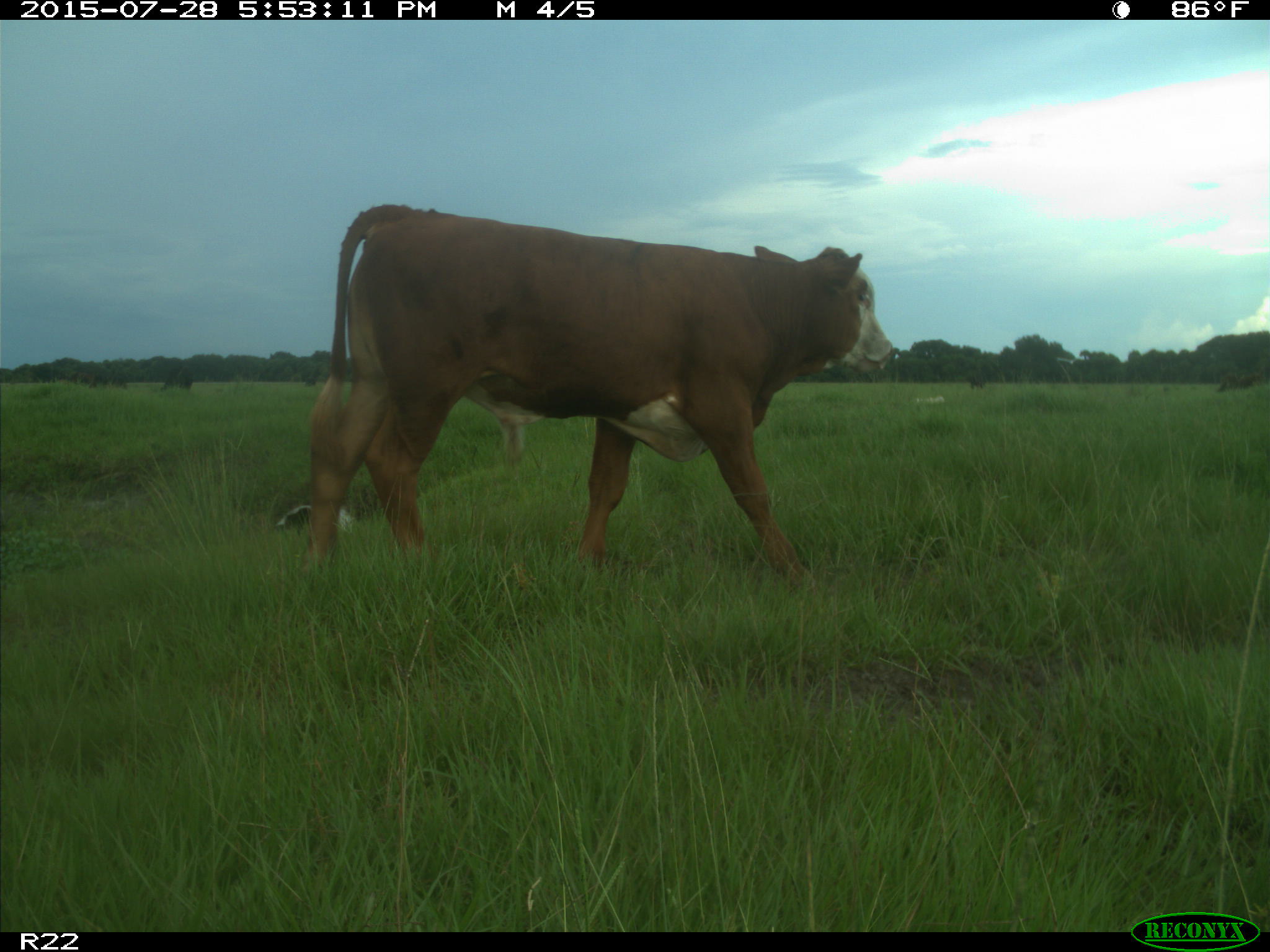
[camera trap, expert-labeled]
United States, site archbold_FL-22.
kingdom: Animalia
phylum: Chordata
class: Mammalia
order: Artiodactyla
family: Bovidae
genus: Bos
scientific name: Bos taurus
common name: domestic cow